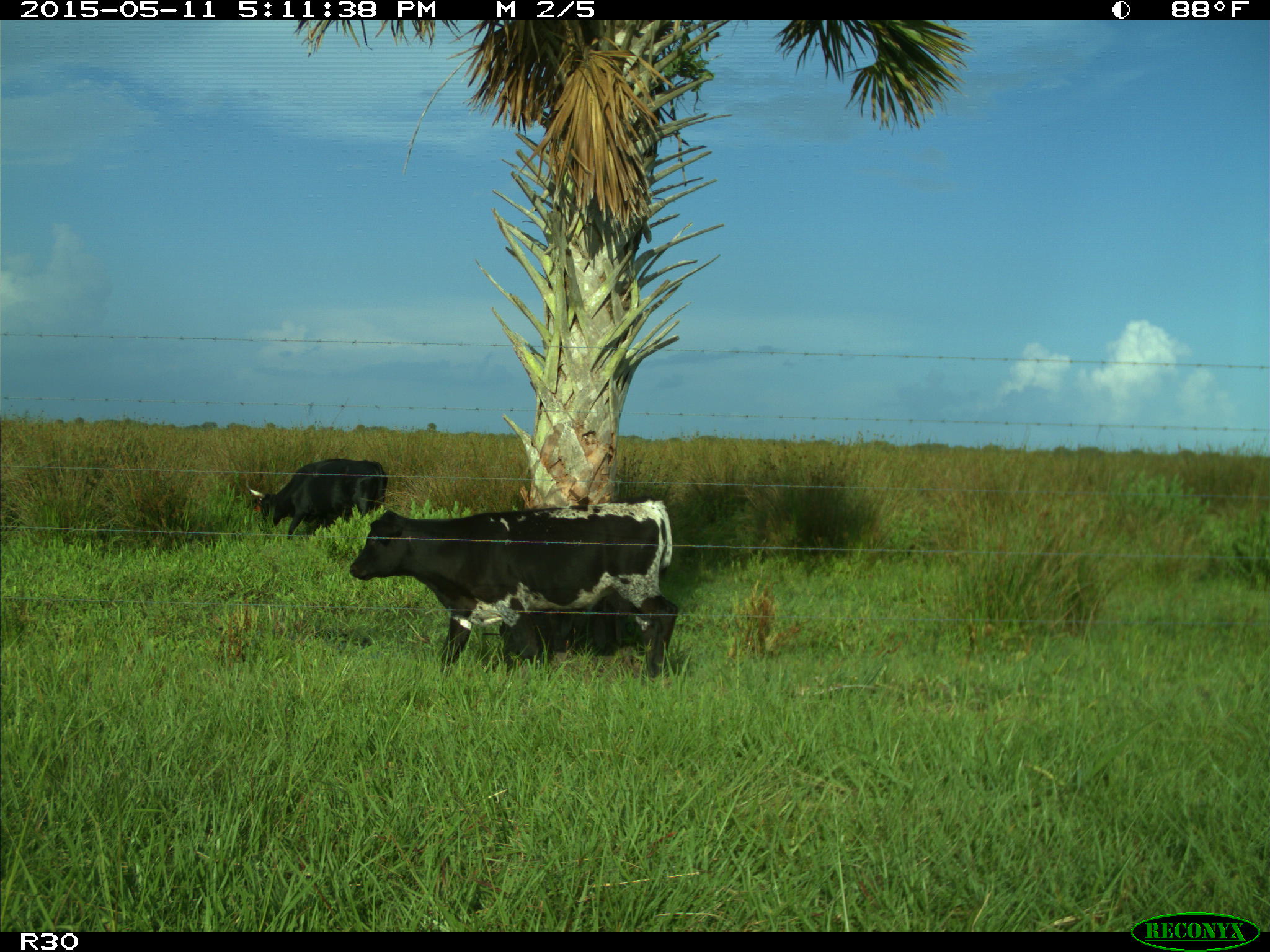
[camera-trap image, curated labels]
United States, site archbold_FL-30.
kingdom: Animalia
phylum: Chordata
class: Mammalia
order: Artiodactyla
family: Bovidae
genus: Bos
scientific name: Bos taurus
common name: domestic cow